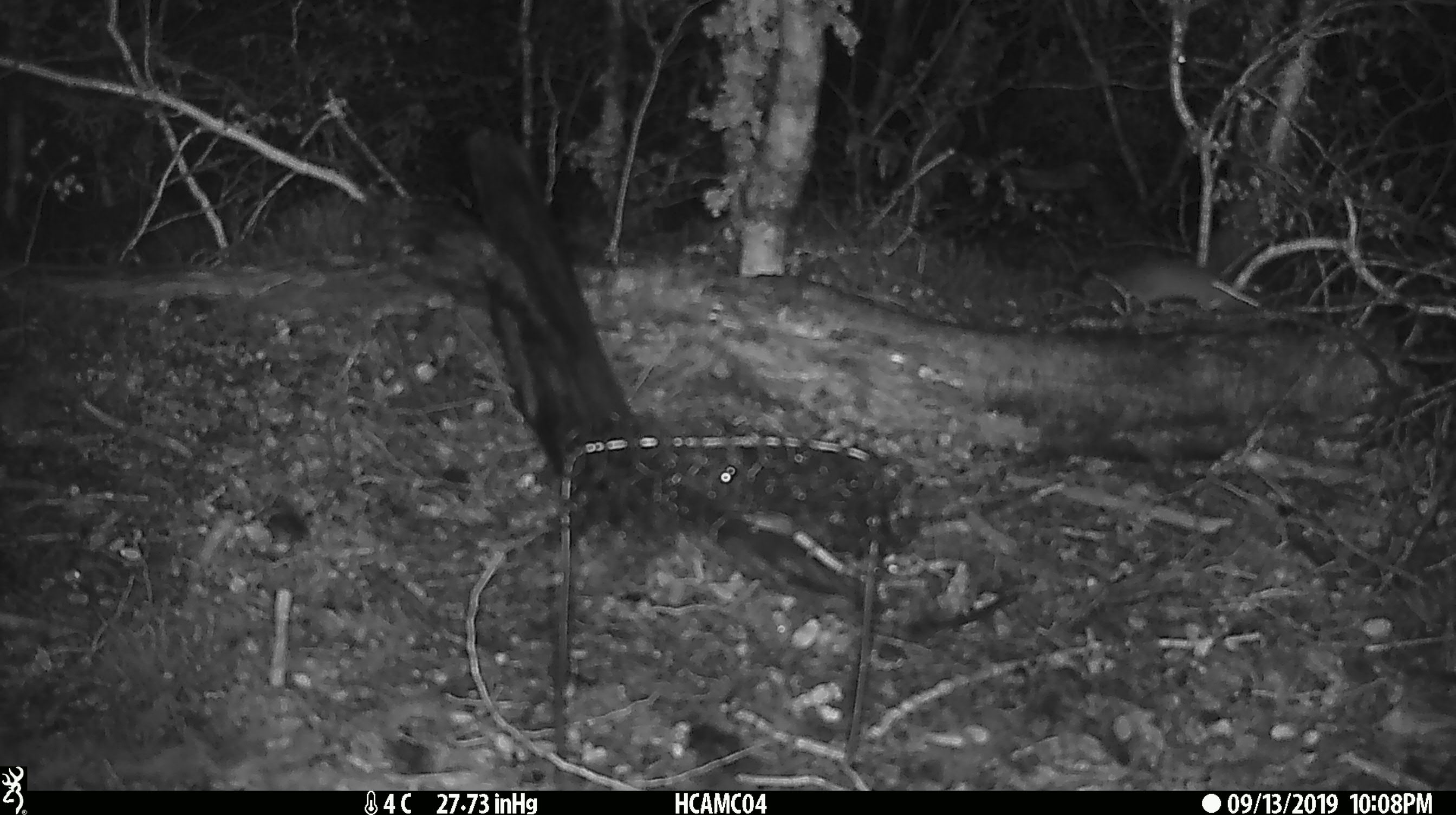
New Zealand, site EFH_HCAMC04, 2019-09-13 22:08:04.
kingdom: Animalia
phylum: Chordata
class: Mammalia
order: Rodentia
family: Muridae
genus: Mus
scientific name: Mus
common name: mouse